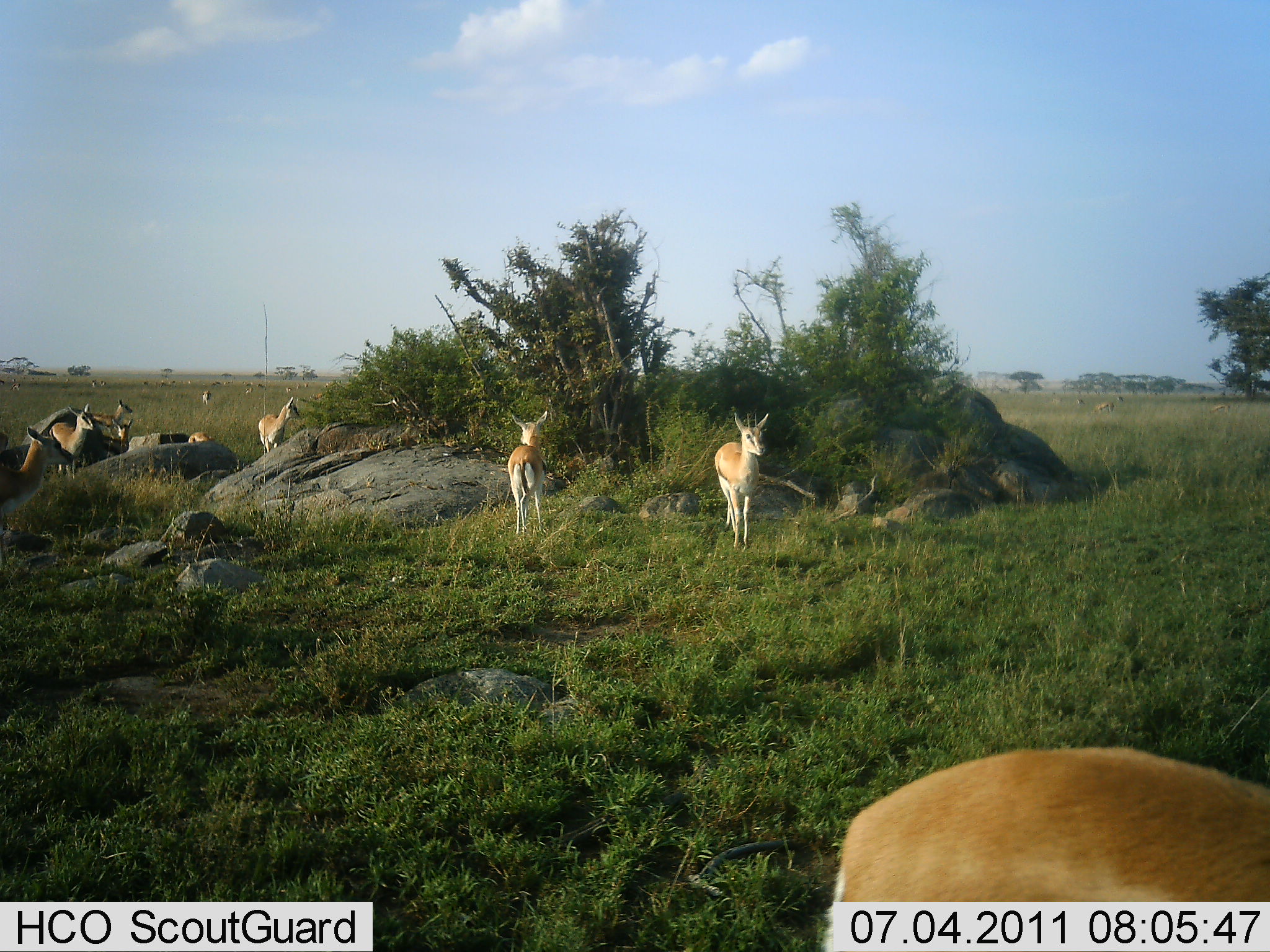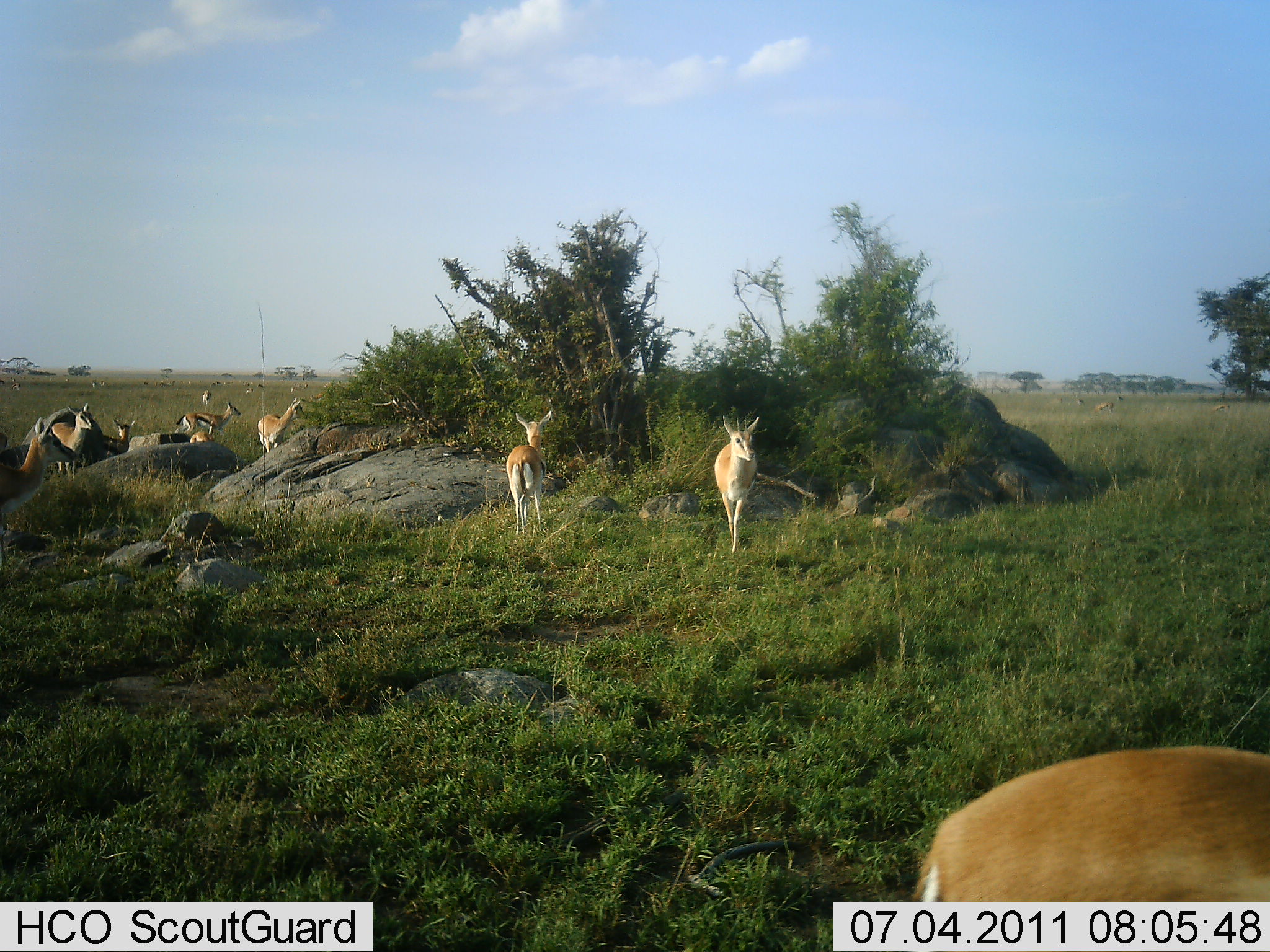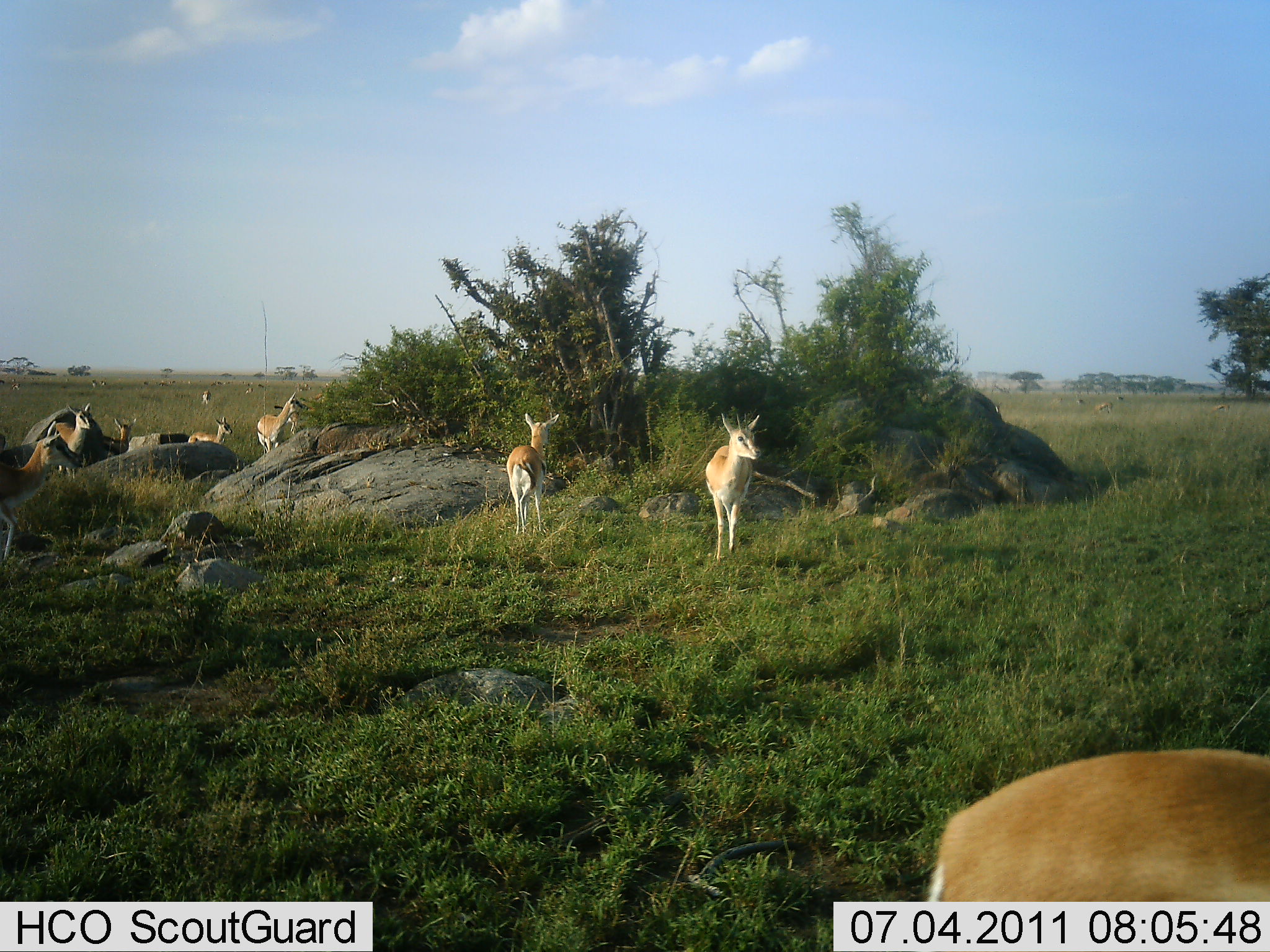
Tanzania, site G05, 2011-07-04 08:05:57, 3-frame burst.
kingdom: Animalia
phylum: Chordata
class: Mammalia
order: Artiodactyla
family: Bovidae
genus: Eudorcas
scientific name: Eudorcas thomsonii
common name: thomson's gazelle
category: gazellethomsons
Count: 8.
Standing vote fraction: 80%.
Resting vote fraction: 20%.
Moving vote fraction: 0%.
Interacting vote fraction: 0%.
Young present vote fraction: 20%.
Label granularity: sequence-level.